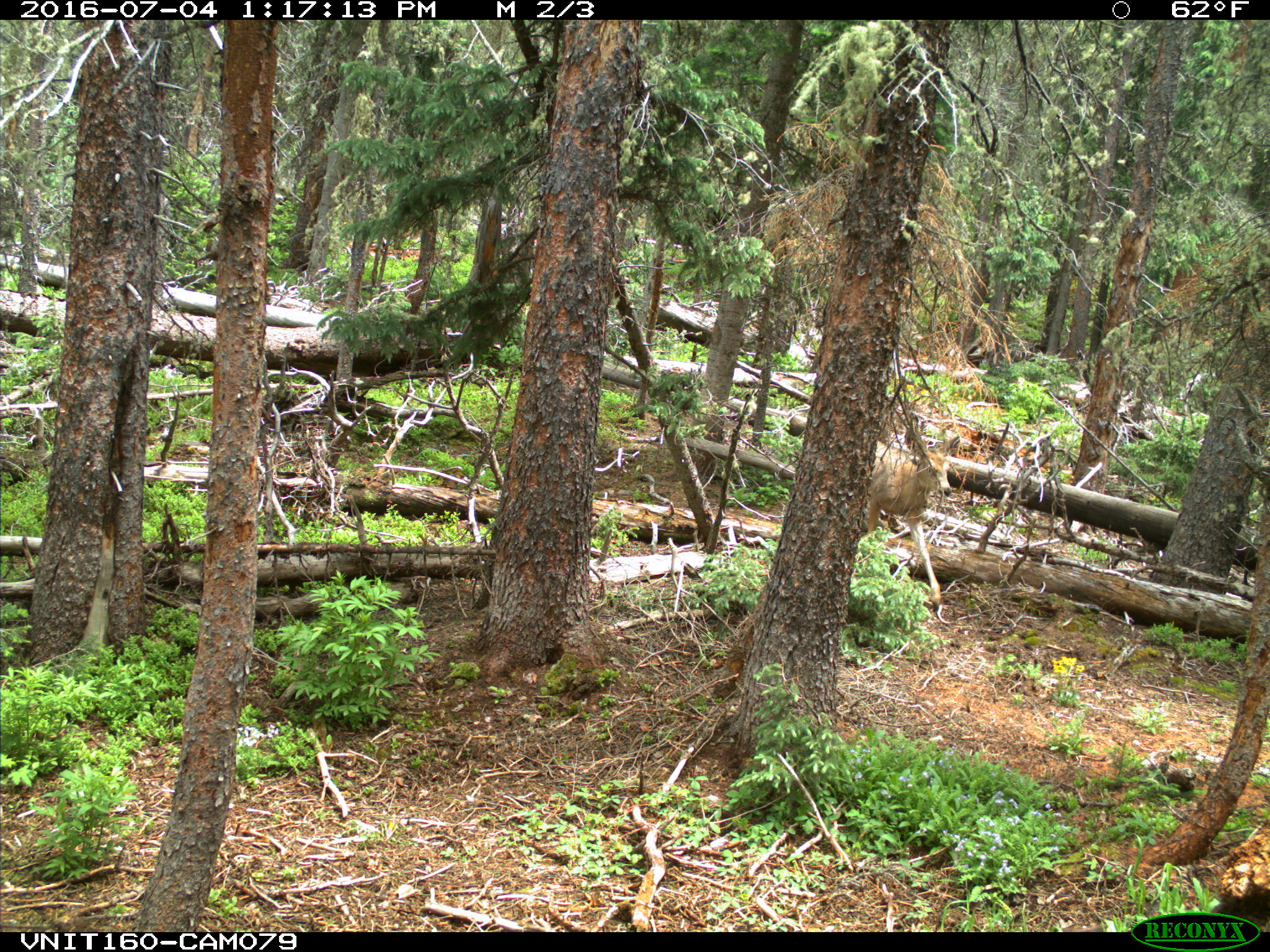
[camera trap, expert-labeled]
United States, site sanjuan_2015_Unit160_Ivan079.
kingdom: Animalia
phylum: Chordata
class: Mammalia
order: Artiodactyla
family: Cervidae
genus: Odocoileus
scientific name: Odocoileus hemionus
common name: mule deer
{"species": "Odocoileus hemionus (mule deer)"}